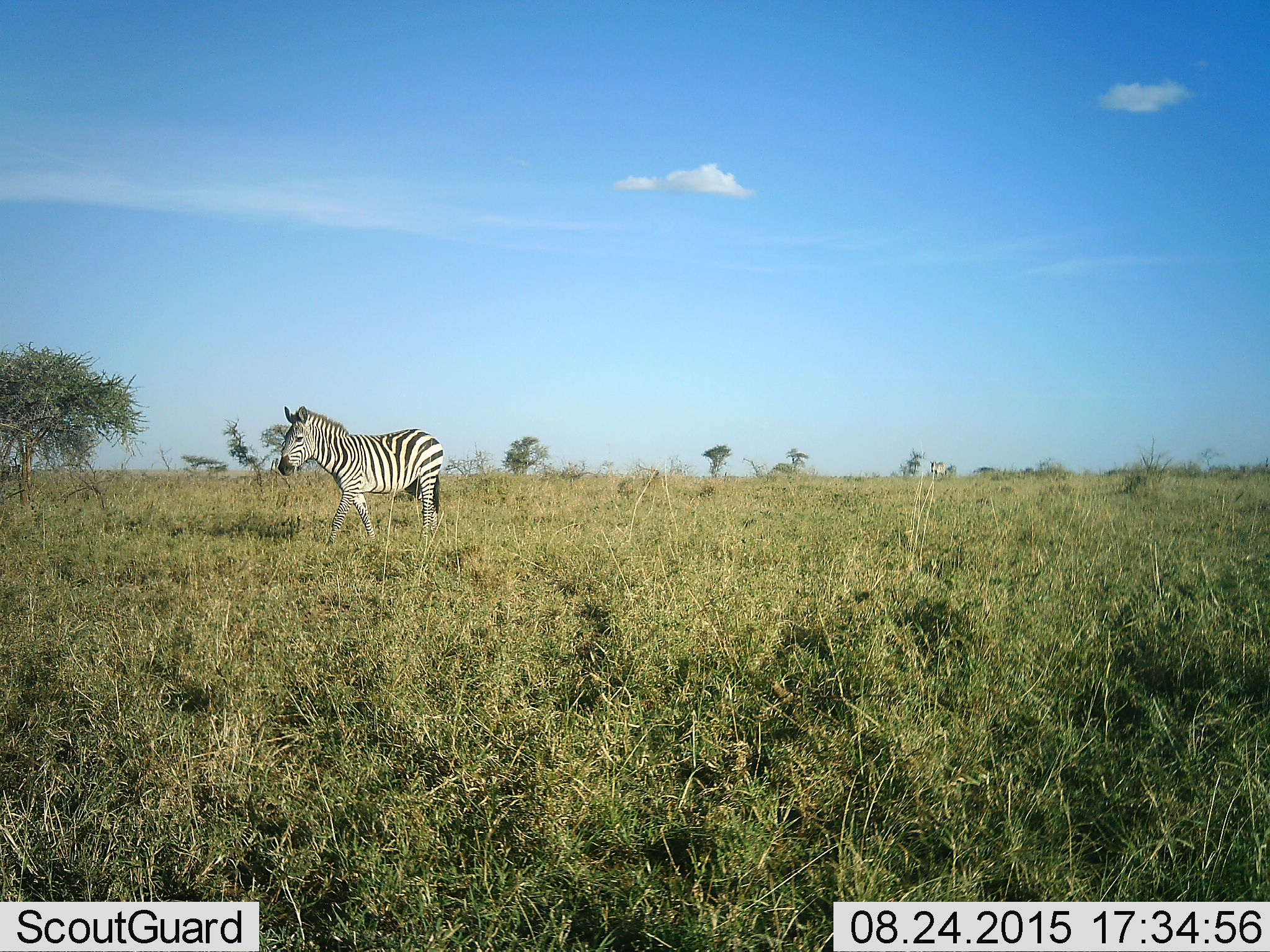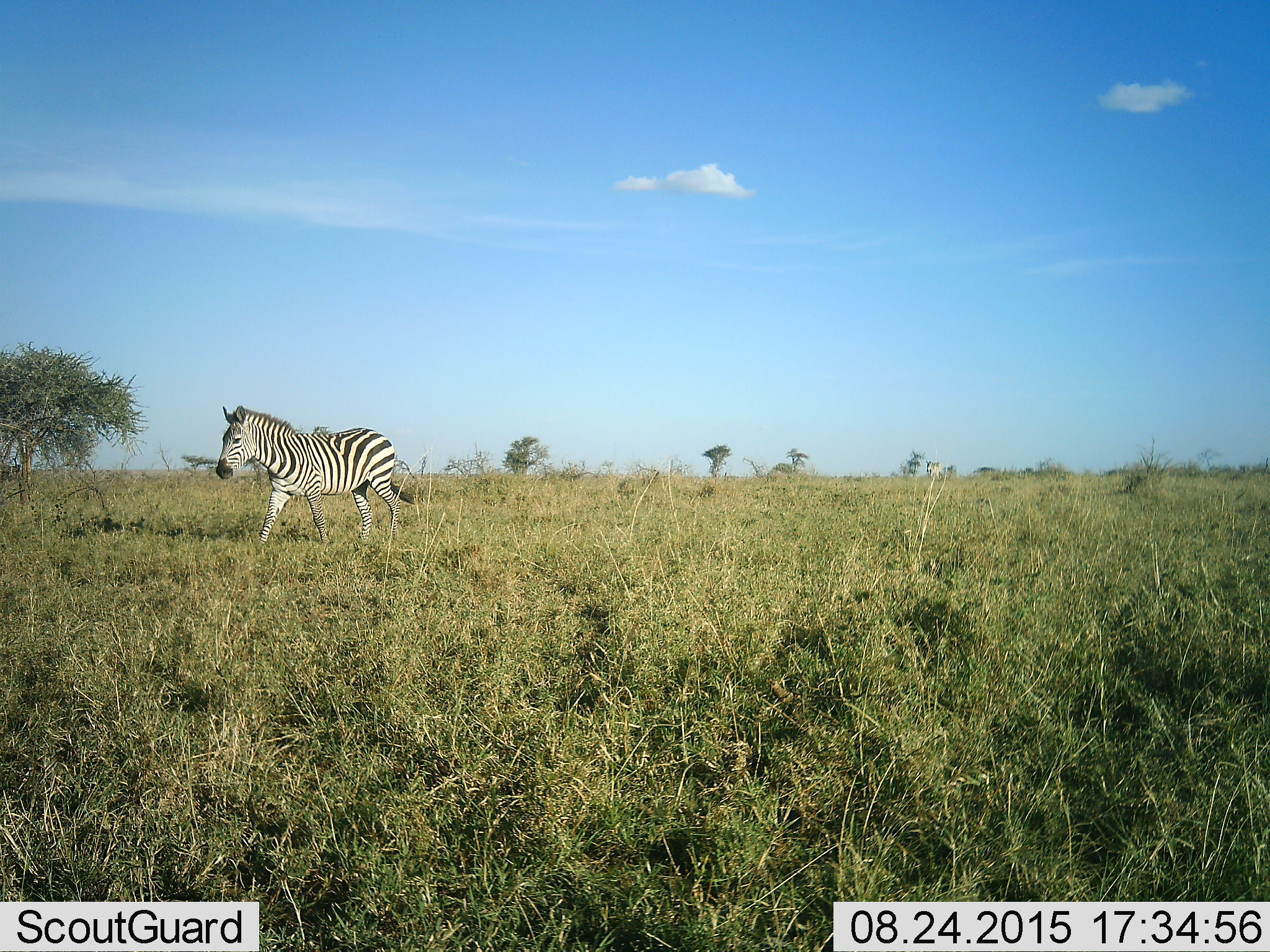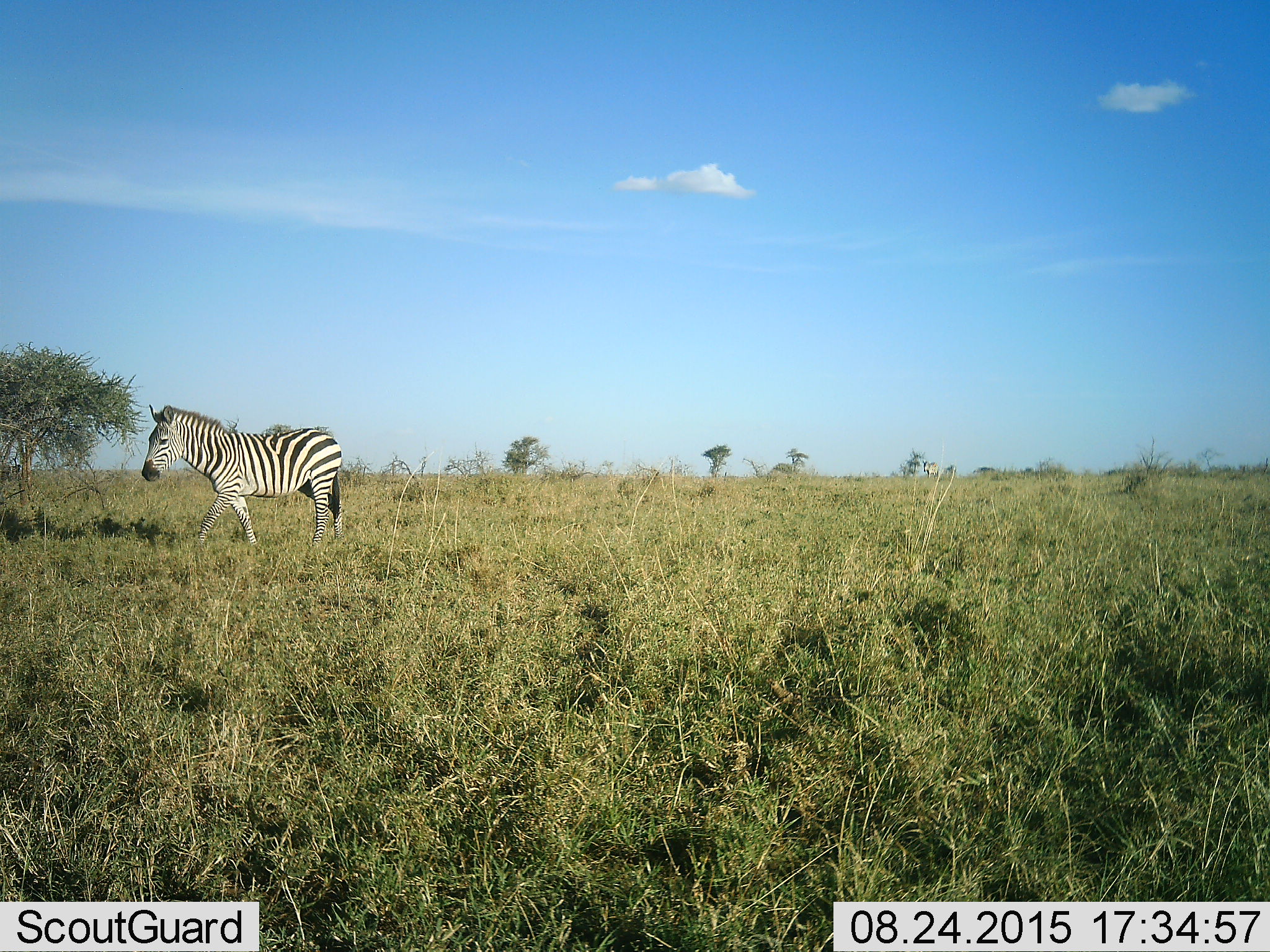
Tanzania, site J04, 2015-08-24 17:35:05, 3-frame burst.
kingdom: Animalia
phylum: Chordata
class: Mammalia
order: Perissodactyla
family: Equidae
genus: Equus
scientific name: Equus quagga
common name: plains zebra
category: zebra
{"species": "zebra (plains zebra) (Equus quagga)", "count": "1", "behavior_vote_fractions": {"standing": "0%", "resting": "0%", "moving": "100%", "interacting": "0%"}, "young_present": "0%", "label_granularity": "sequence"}